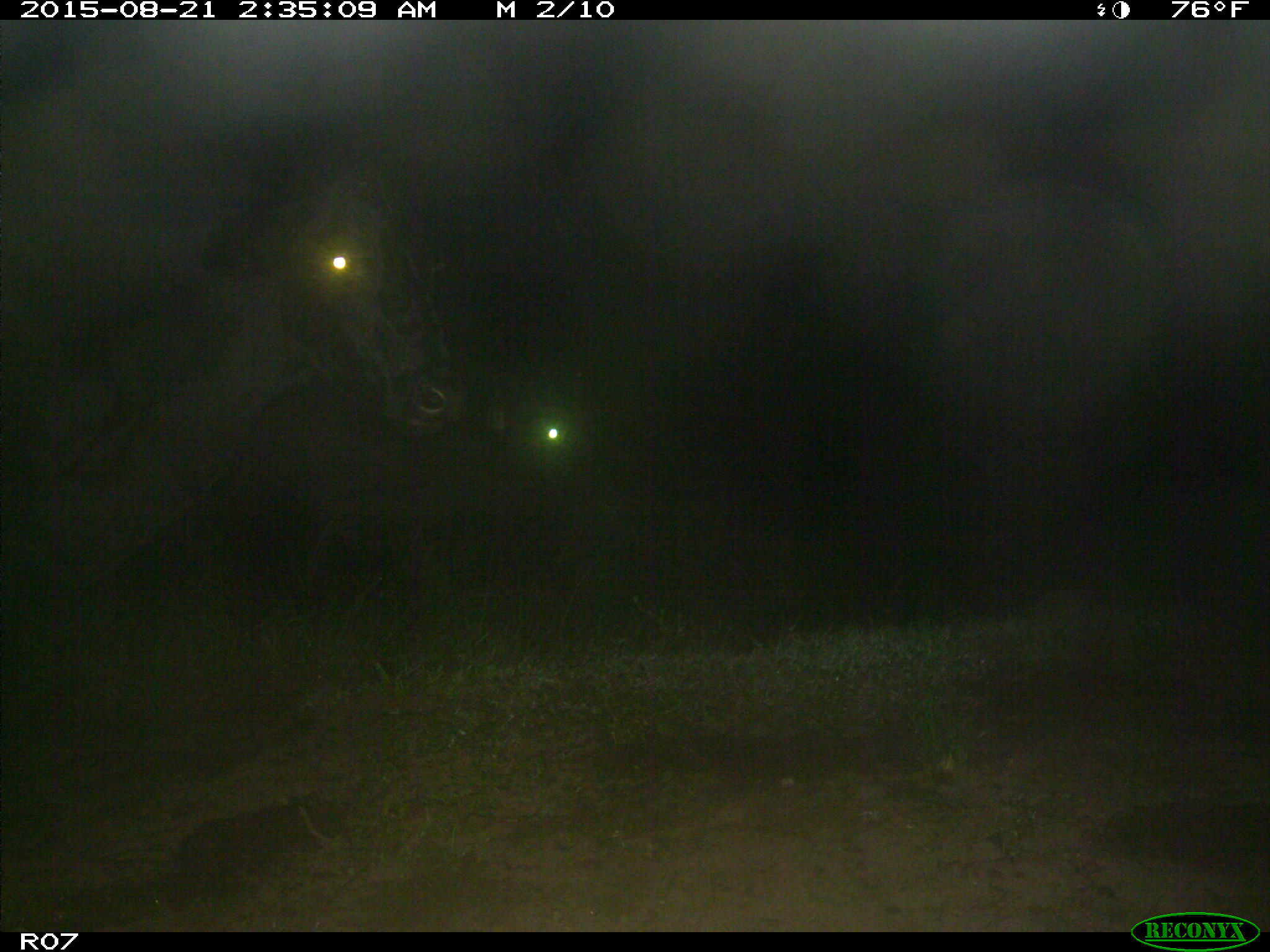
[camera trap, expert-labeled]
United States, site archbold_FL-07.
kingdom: Animalia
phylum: Chordata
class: Mammalia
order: Artiodactyla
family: Bovidae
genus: Bos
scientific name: Bos taurus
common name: domestic cow